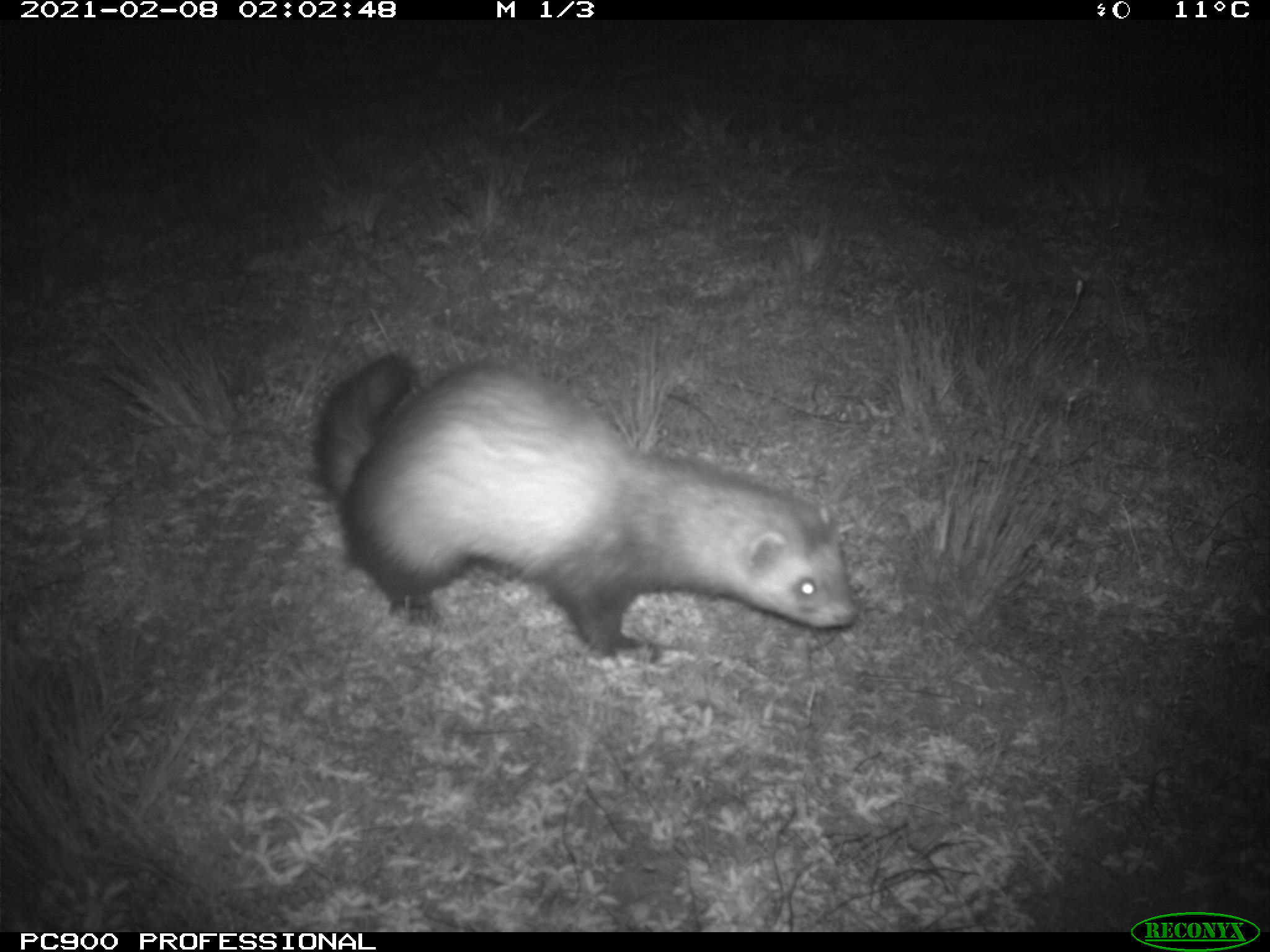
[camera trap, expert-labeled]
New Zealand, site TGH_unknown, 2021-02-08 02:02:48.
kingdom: Animalia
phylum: Chordata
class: Mammalia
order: Carnivora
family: Mustelidae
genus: Mustela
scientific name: Mustela furo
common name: ferret